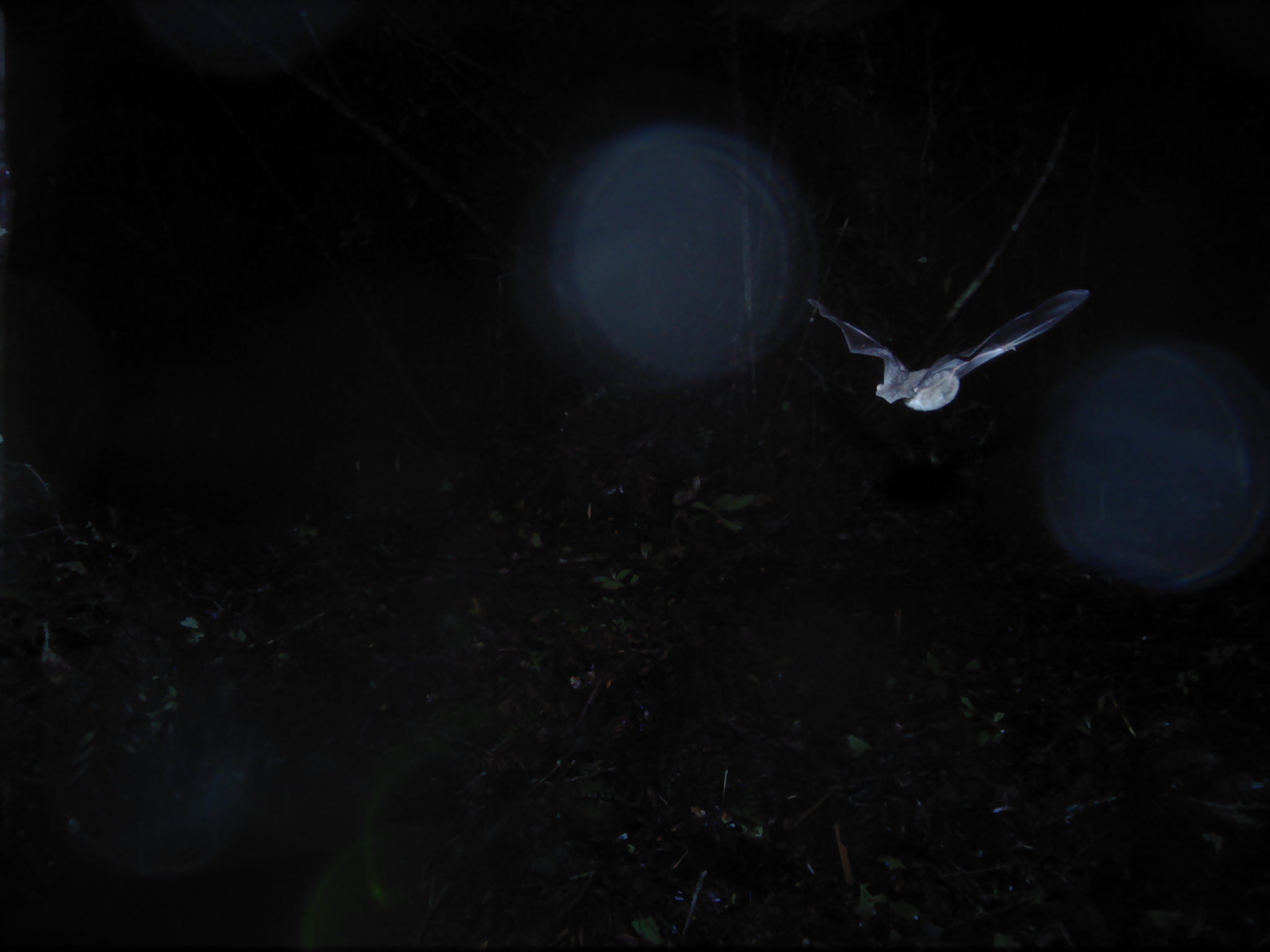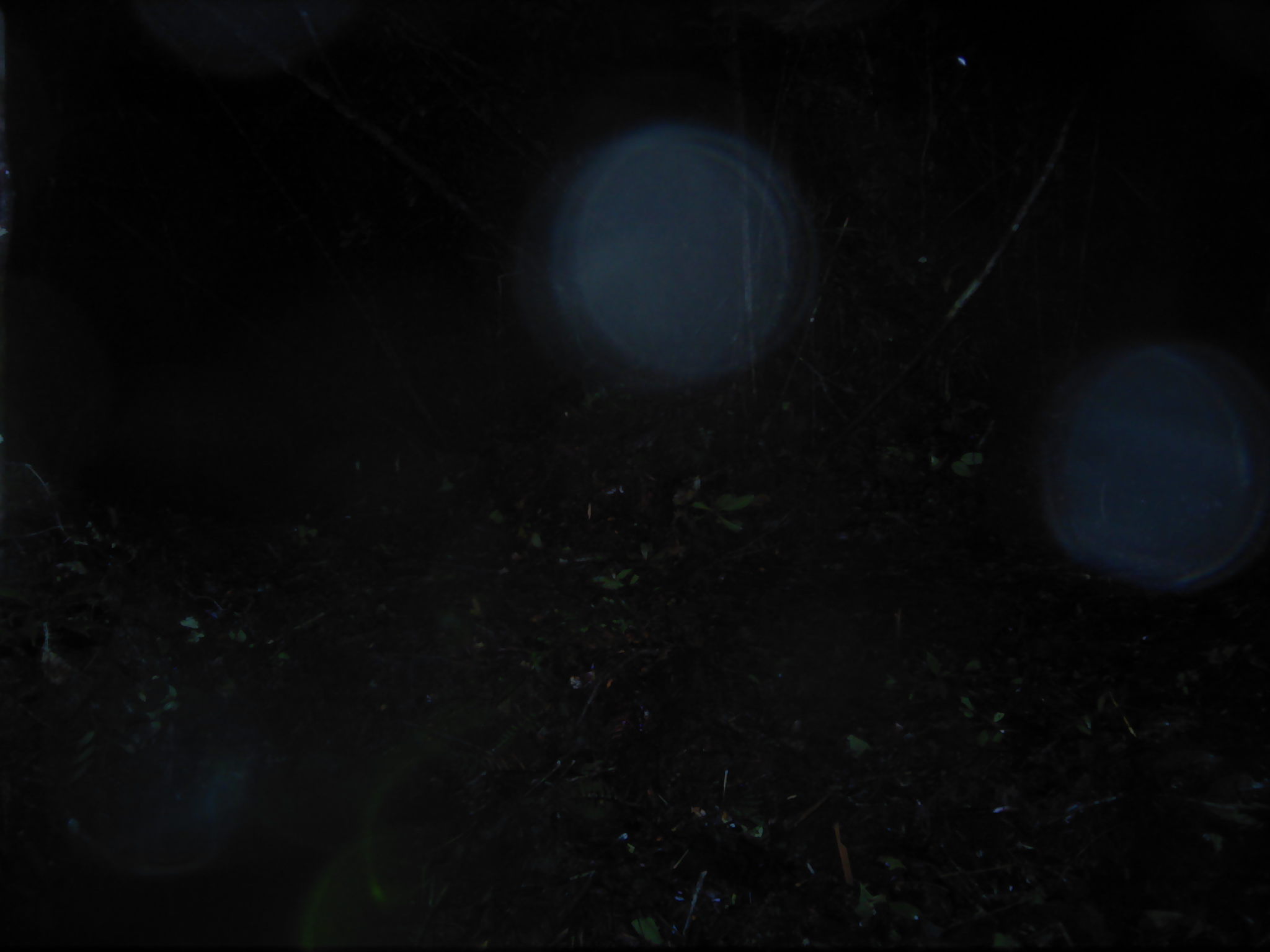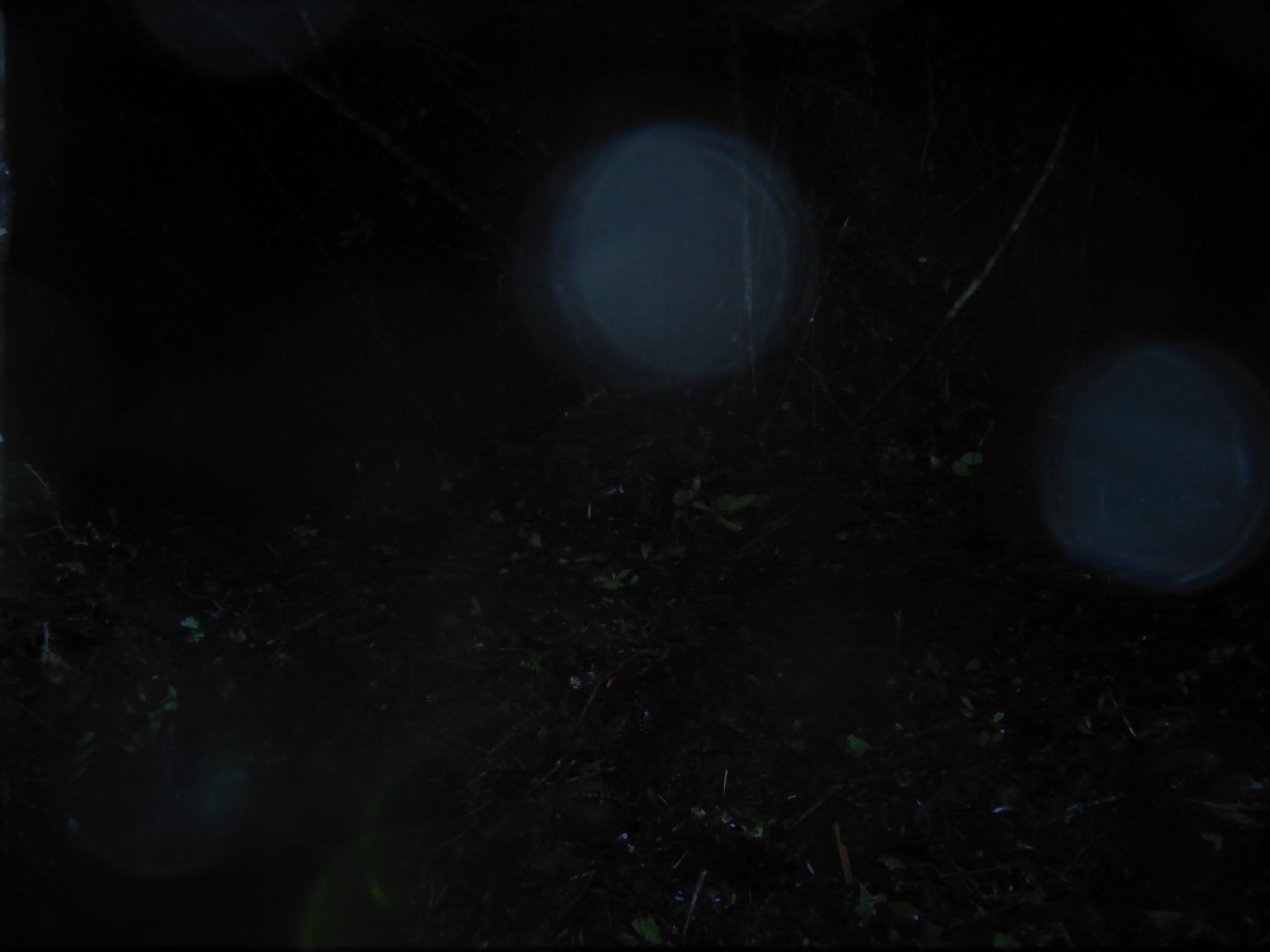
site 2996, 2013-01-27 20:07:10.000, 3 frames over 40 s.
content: unidentified animal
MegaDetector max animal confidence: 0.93